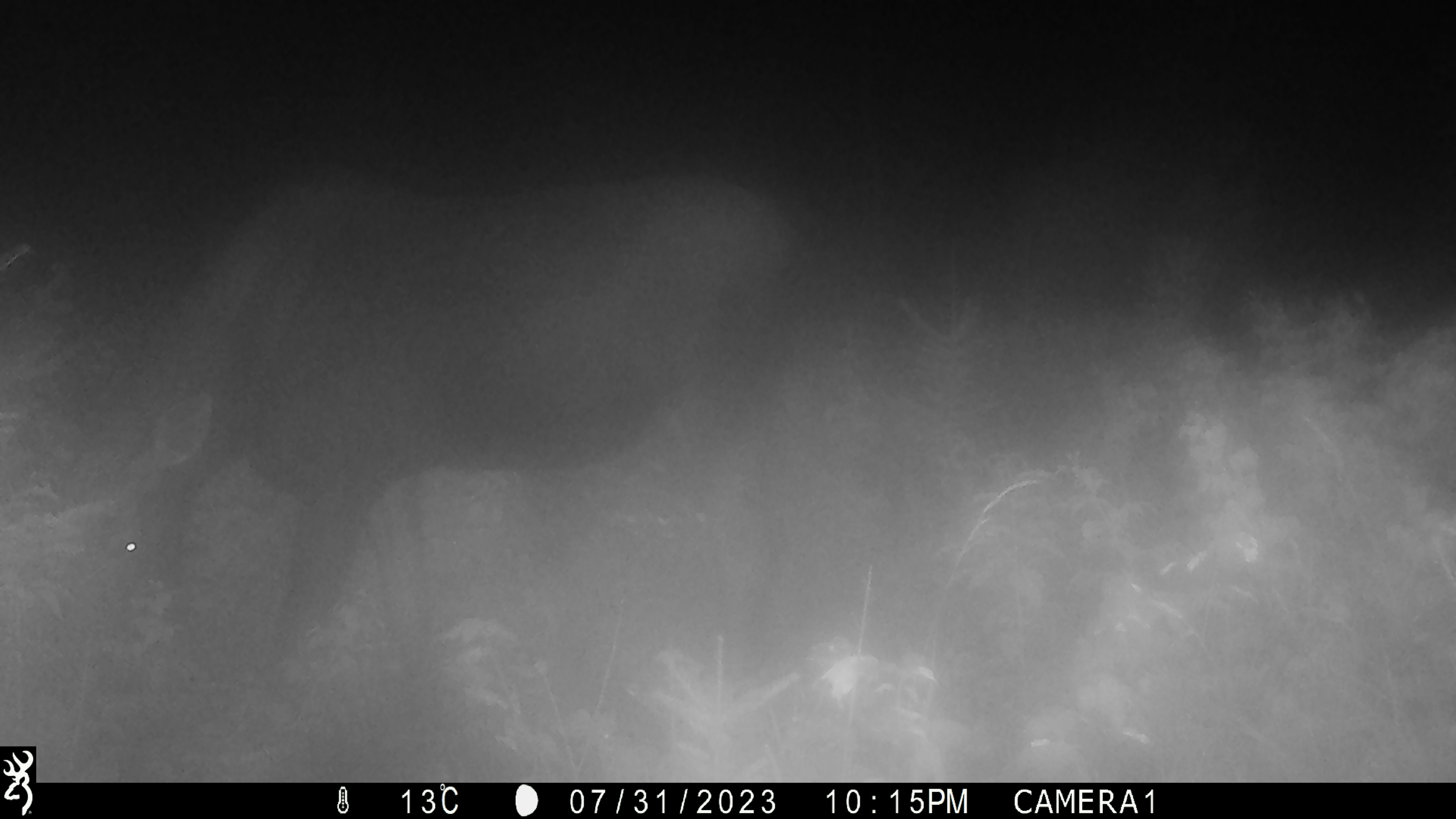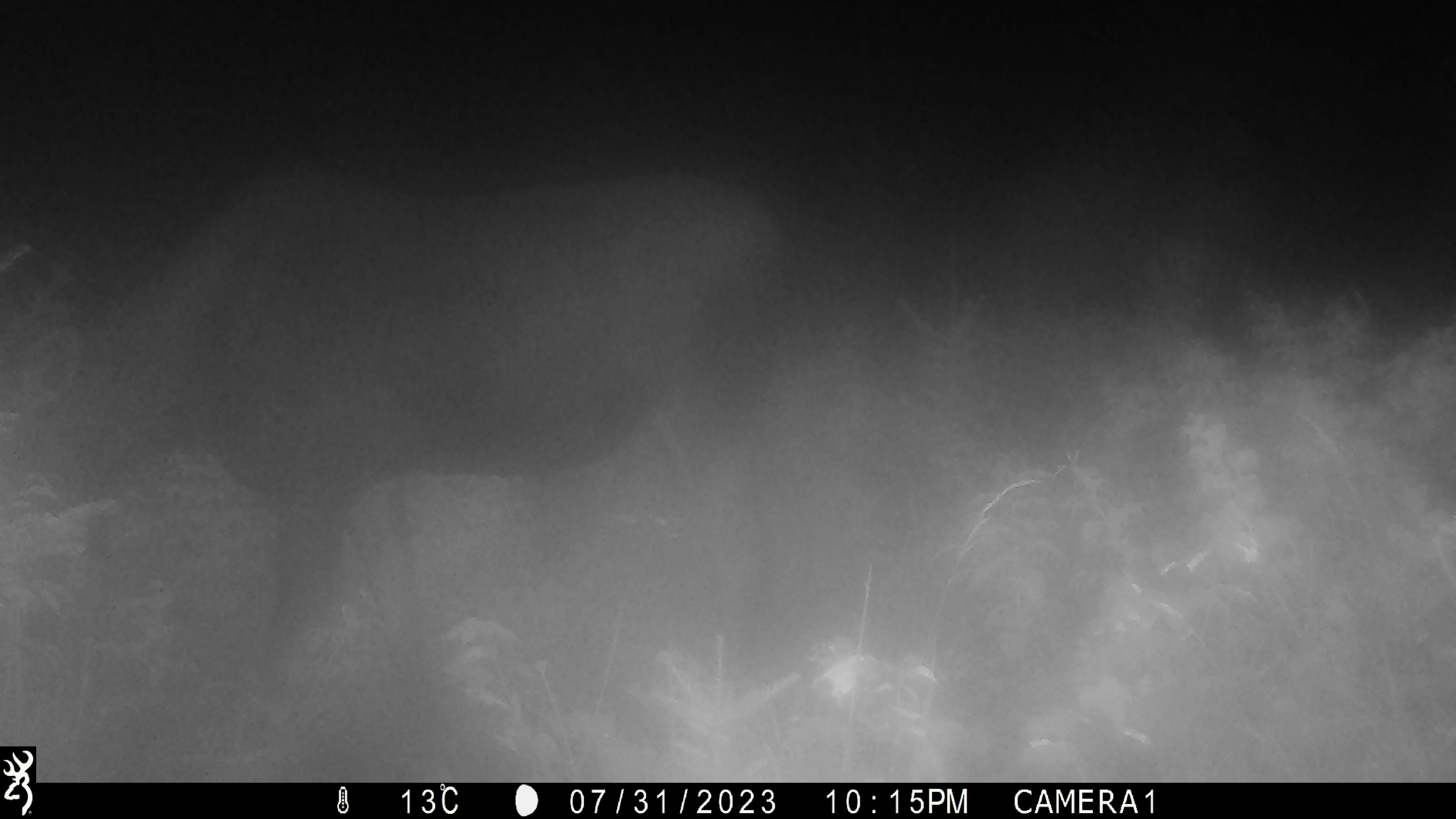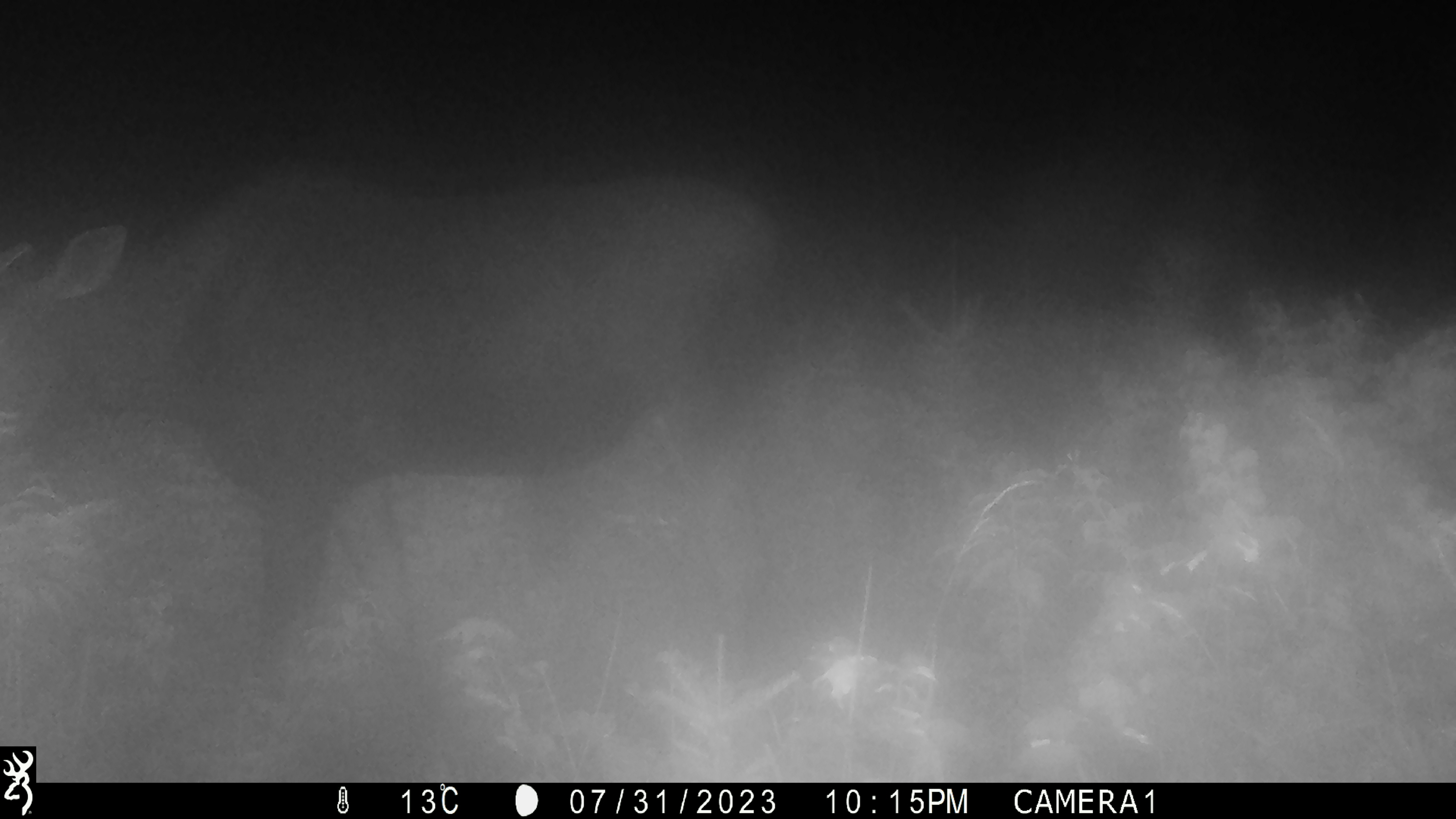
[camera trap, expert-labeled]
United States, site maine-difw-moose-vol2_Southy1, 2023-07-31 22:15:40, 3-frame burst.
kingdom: Animalia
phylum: Chordata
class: Mammalia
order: Artiodactyla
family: Cervidae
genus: Alces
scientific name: Alces alces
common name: moose